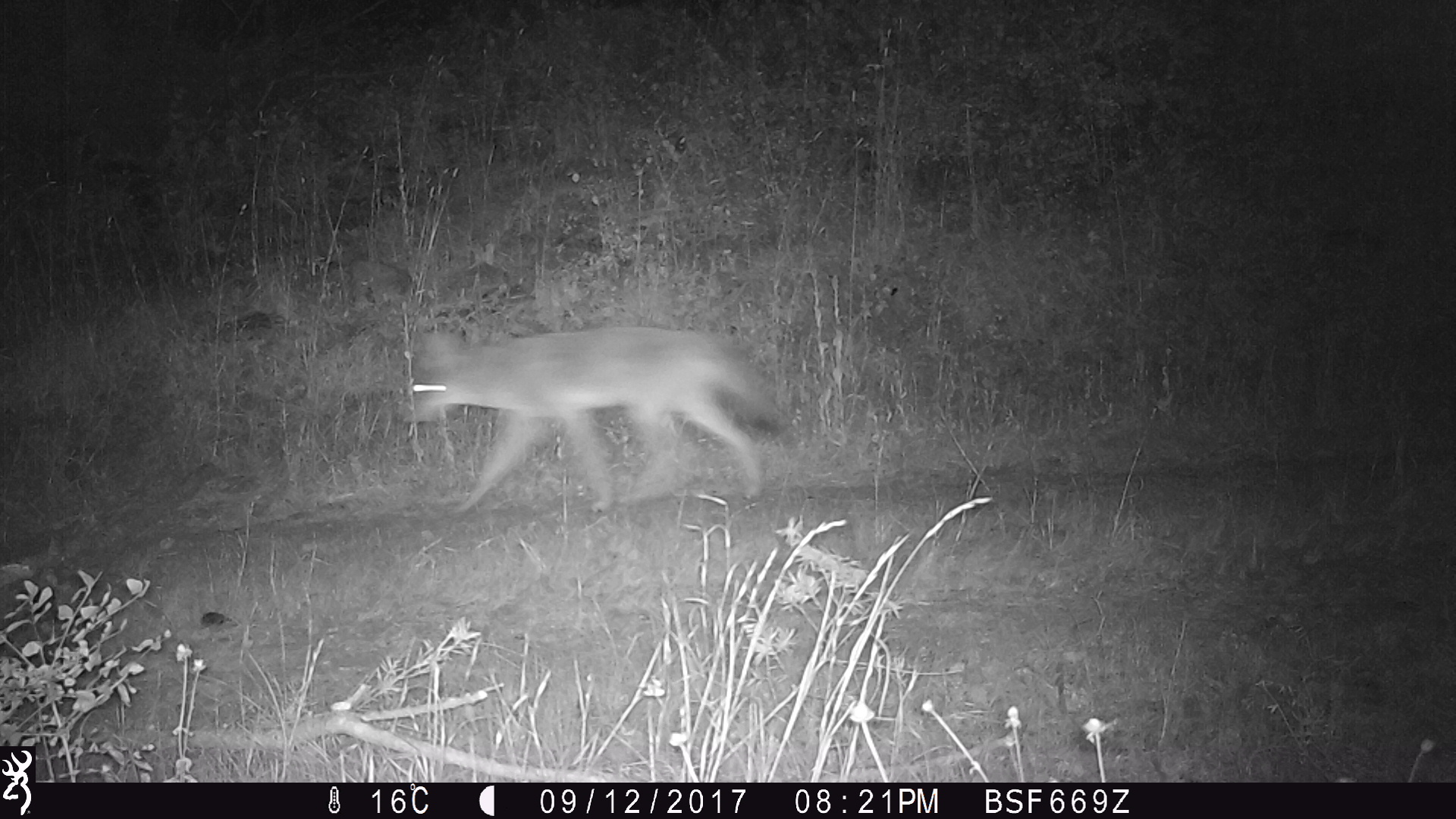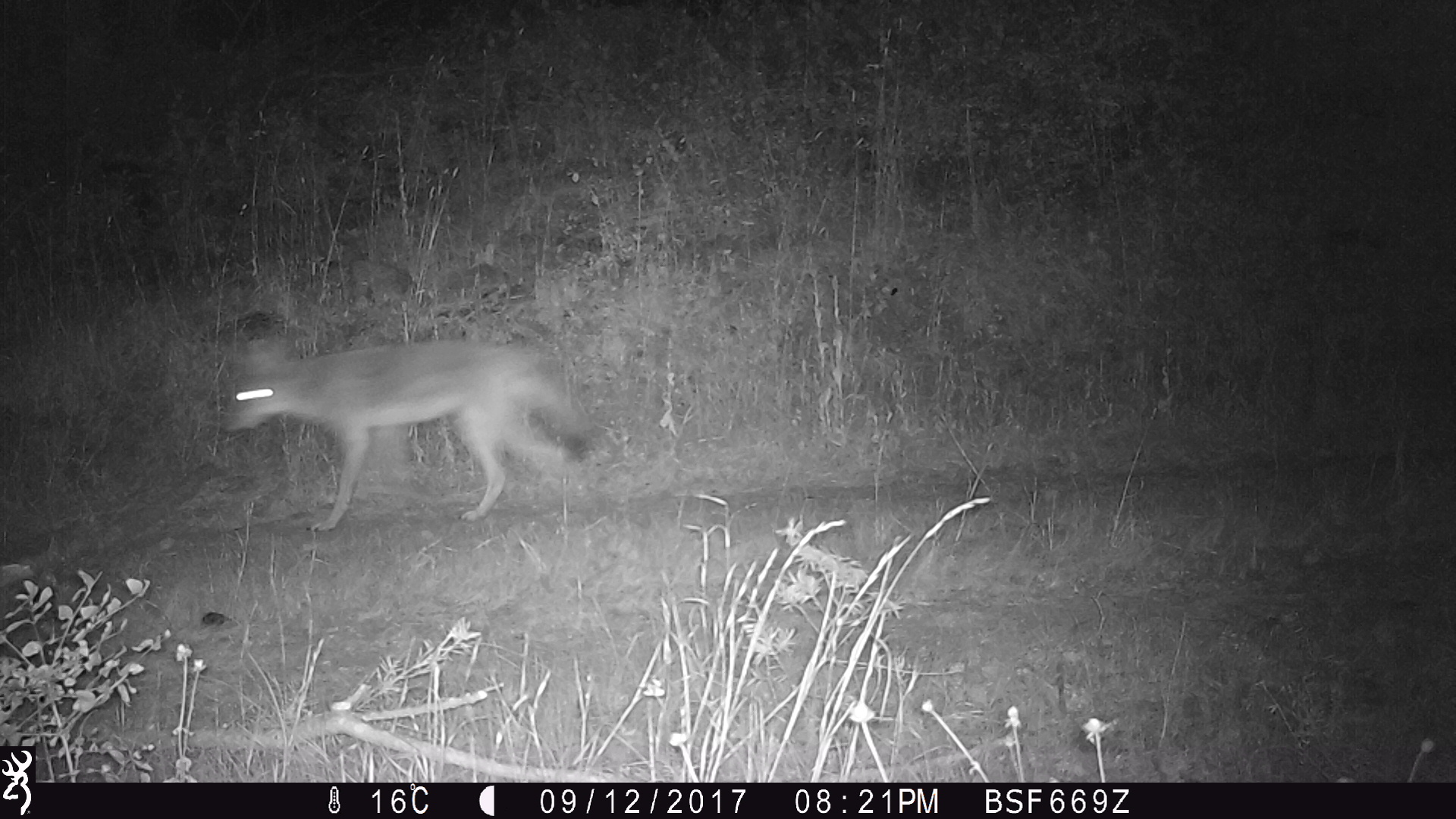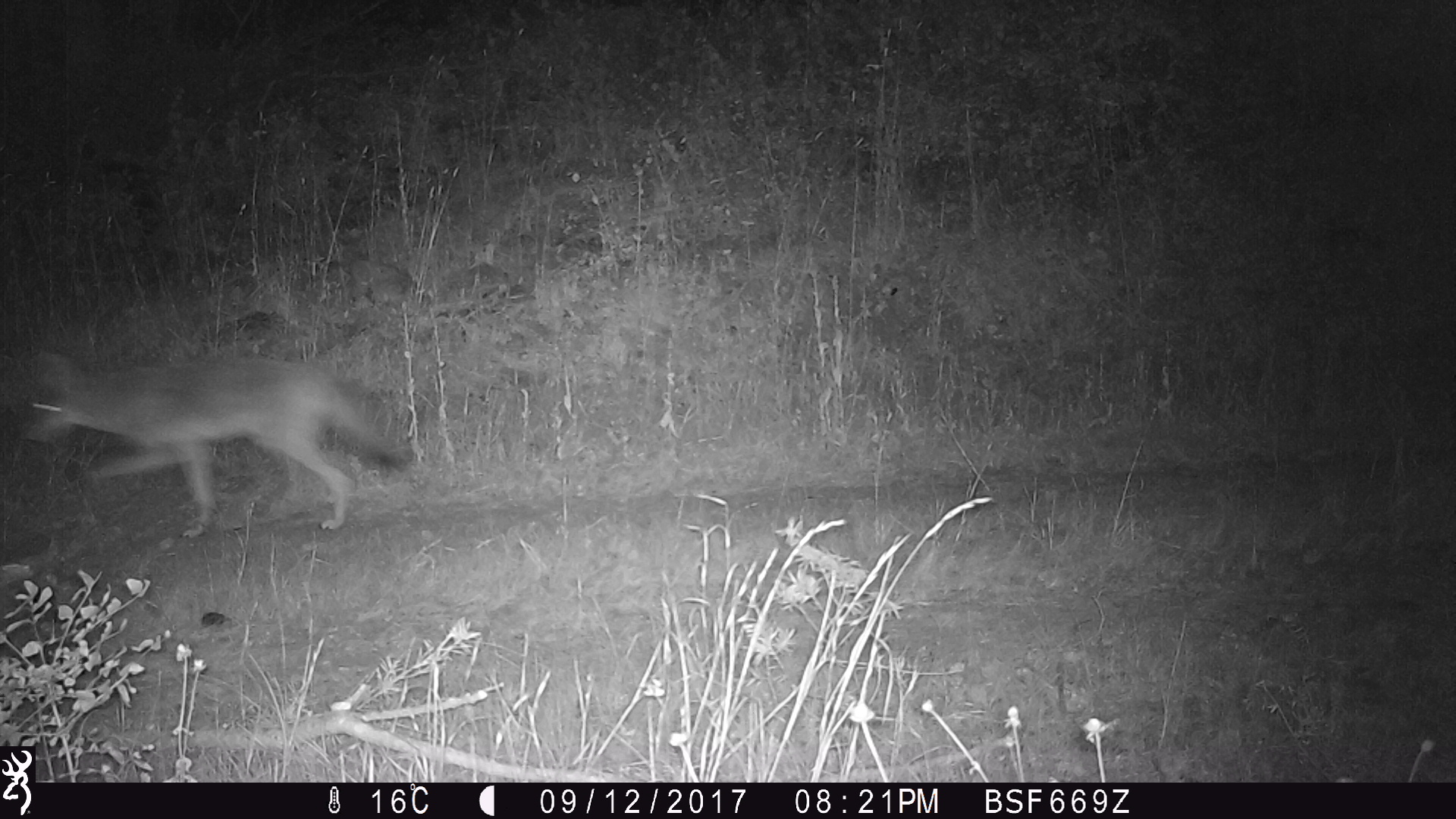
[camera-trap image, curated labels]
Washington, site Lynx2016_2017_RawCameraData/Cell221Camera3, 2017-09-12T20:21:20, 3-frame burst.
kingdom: Animalia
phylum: Chordata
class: Mammalia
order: Carnivora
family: Canidae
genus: Canis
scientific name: Canis latrans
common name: coyote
Canis latrans (coyote). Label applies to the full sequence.